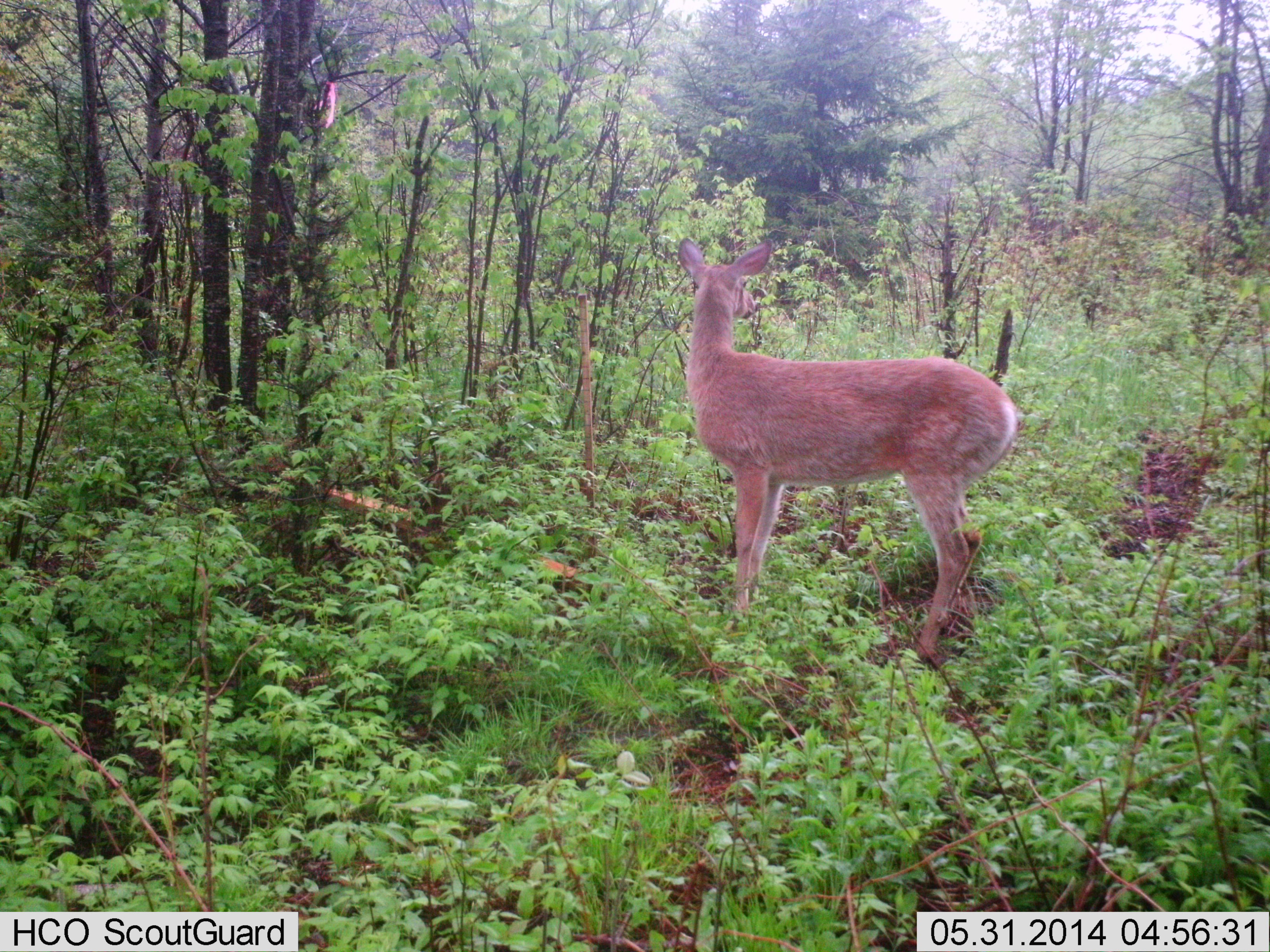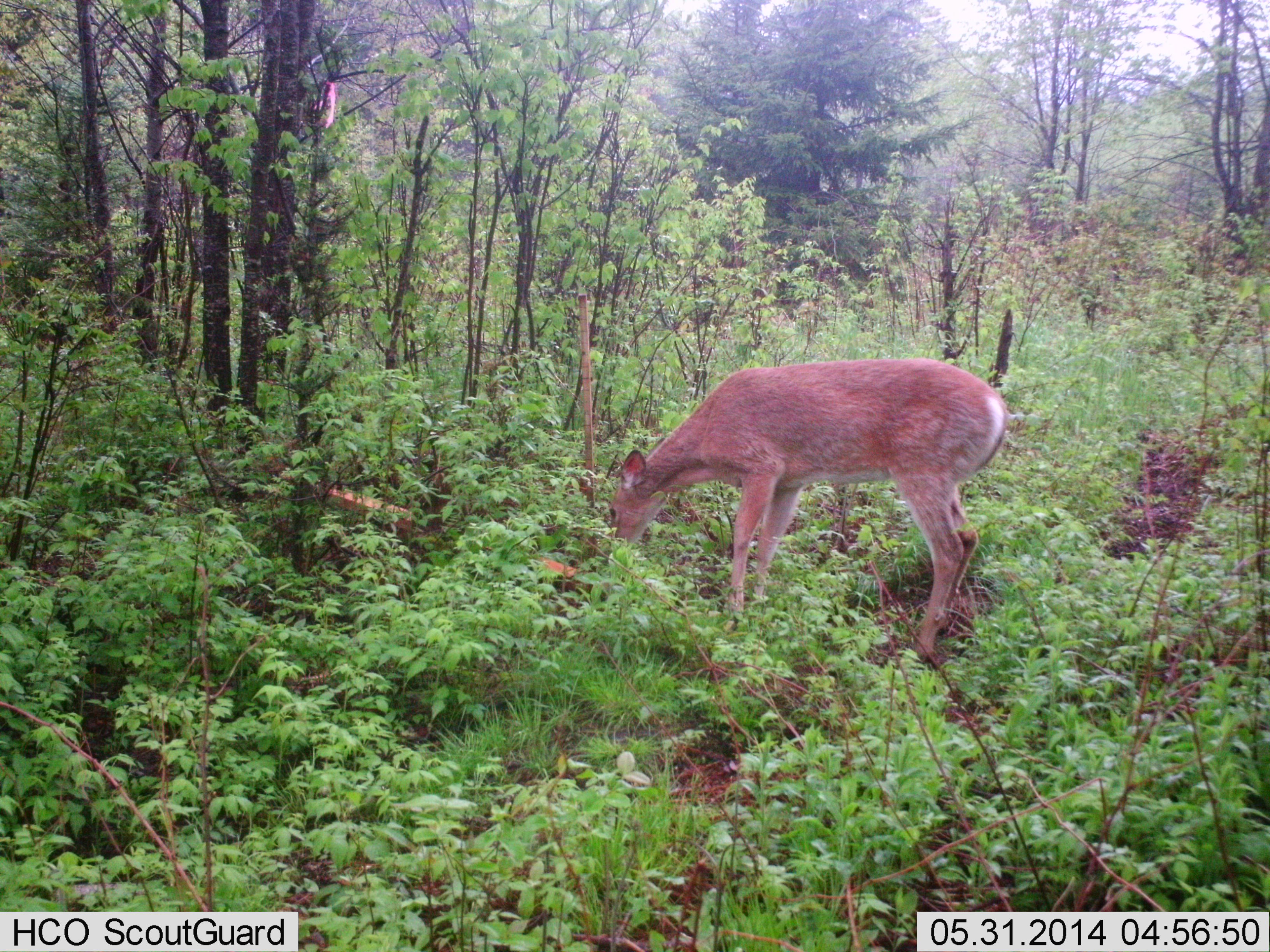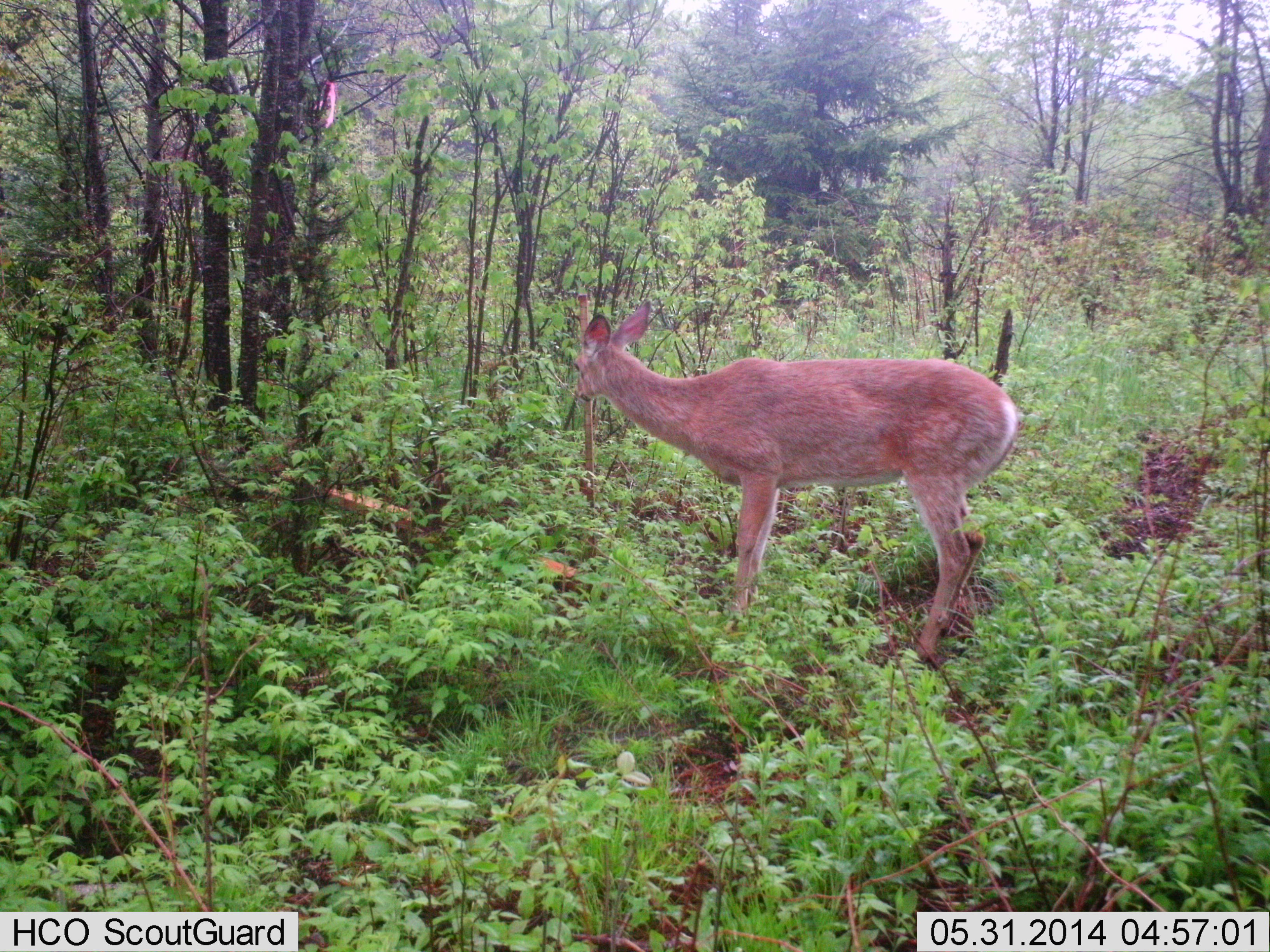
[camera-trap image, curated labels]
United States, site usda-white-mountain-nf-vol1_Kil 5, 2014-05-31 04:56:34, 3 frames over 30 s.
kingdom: Animalia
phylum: Chordata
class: Mammalia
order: Artiodactyla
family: Cervidae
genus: Odocoileus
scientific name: Odocoileus virginianus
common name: white-tailed deer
White-tailed deer (Odocoileus virginianus).